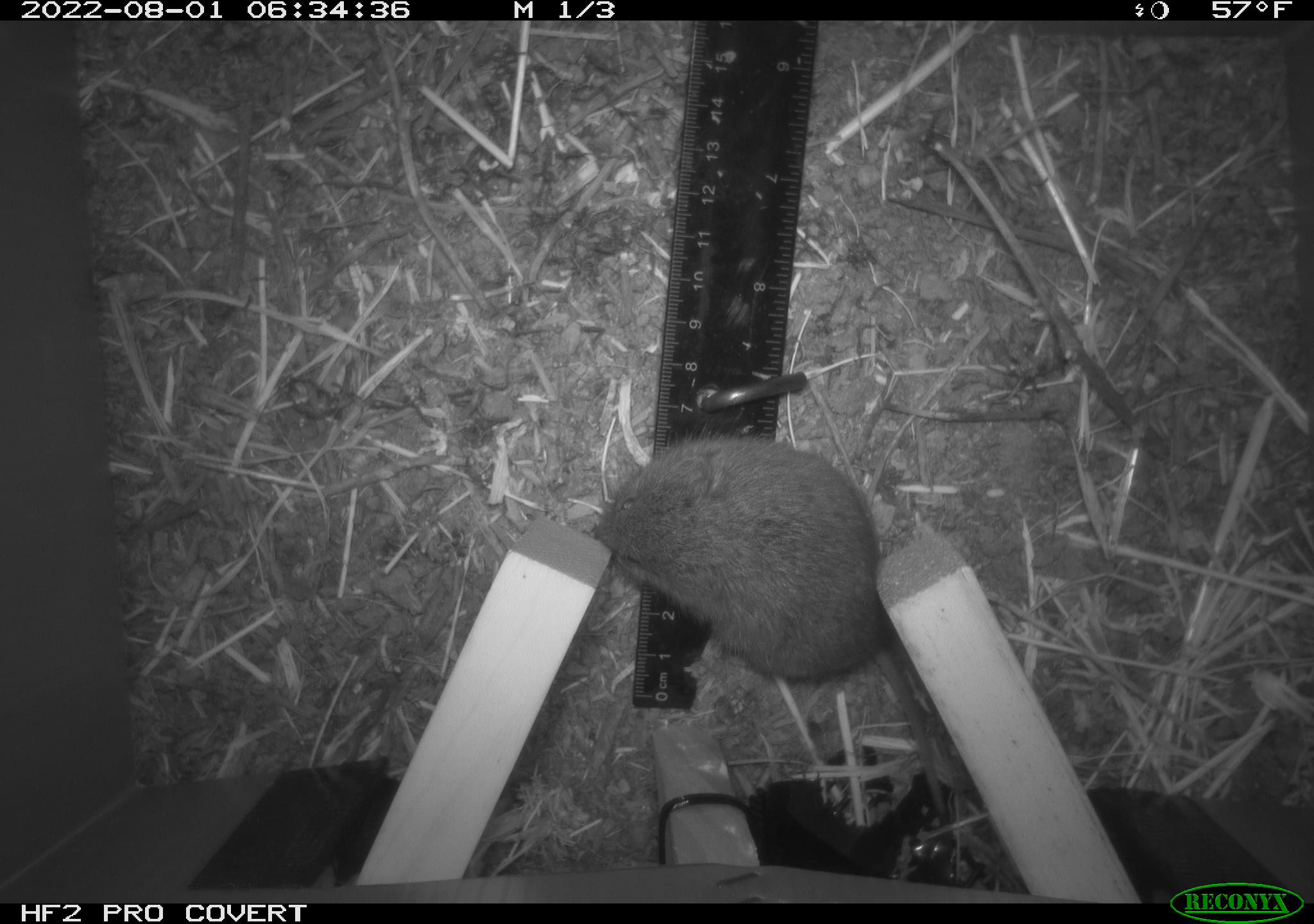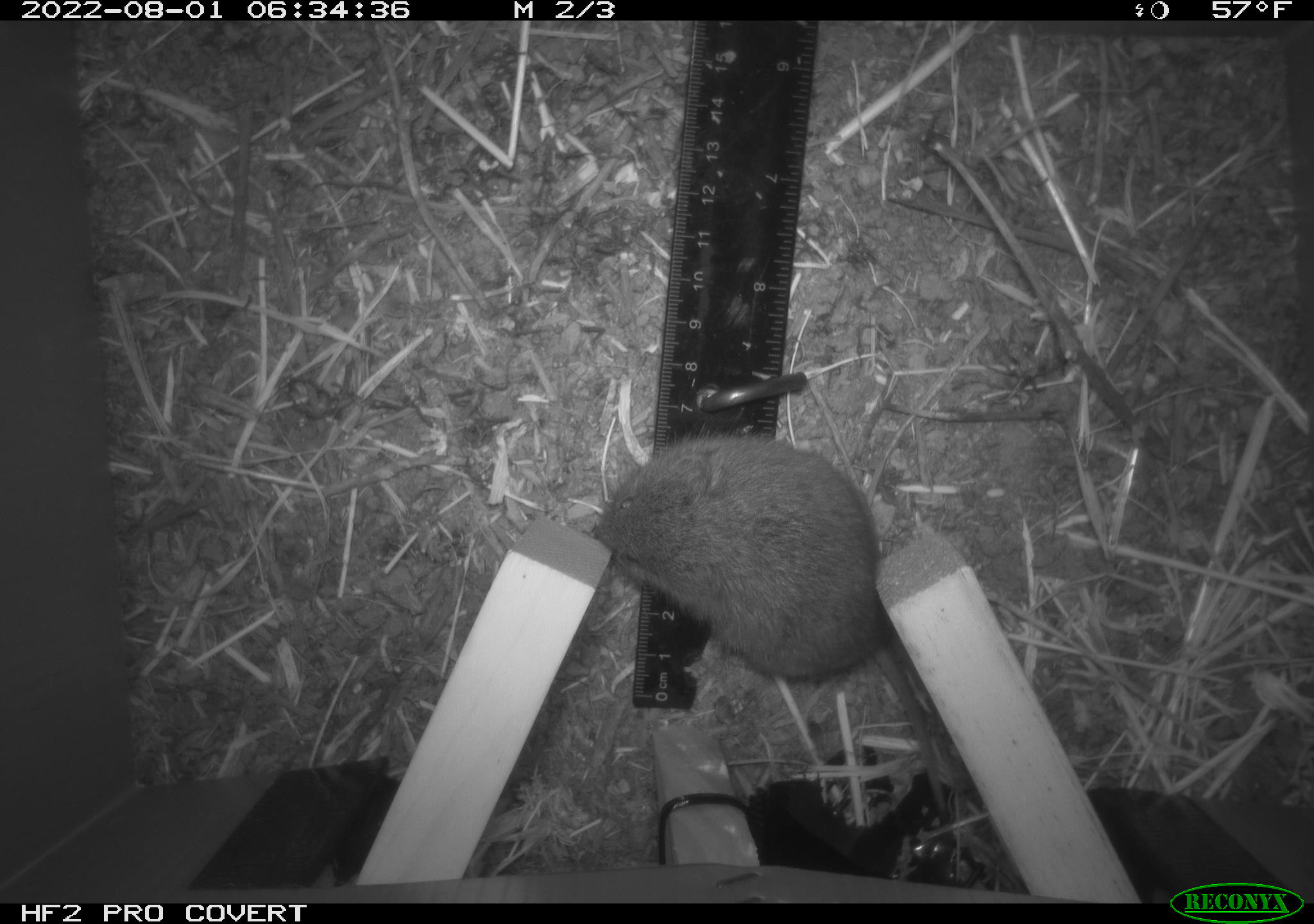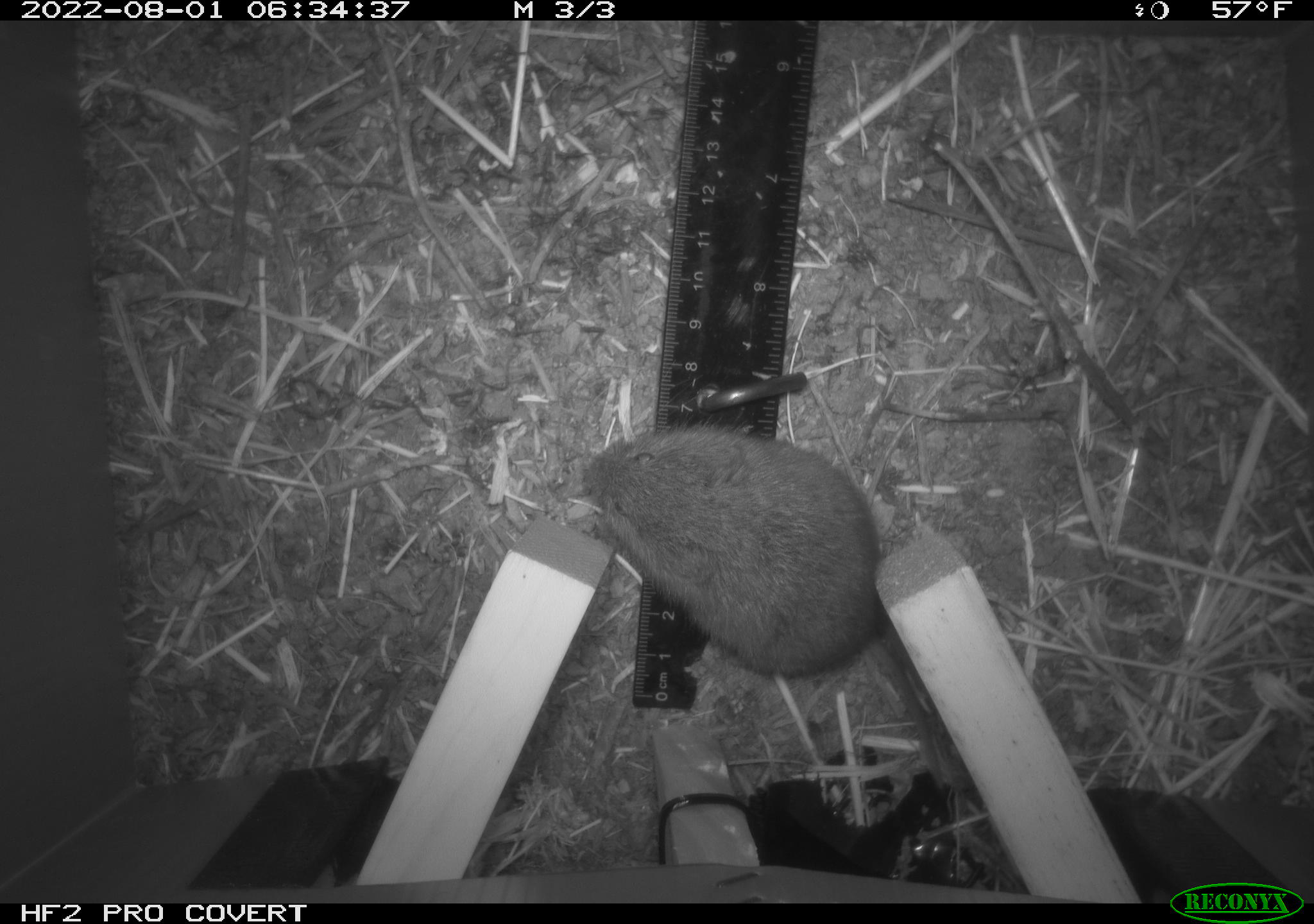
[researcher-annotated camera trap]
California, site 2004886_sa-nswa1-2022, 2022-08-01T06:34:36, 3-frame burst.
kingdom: Animalia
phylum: Chordata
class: Mammalia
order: Rodentia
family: Cricetidae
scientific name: Cricetidae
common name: hamsters, voles, lemmings, and allies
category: cricetidae family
Cricetidae family (hamsters, voles, lemmings, and allies) (Cricetidae).